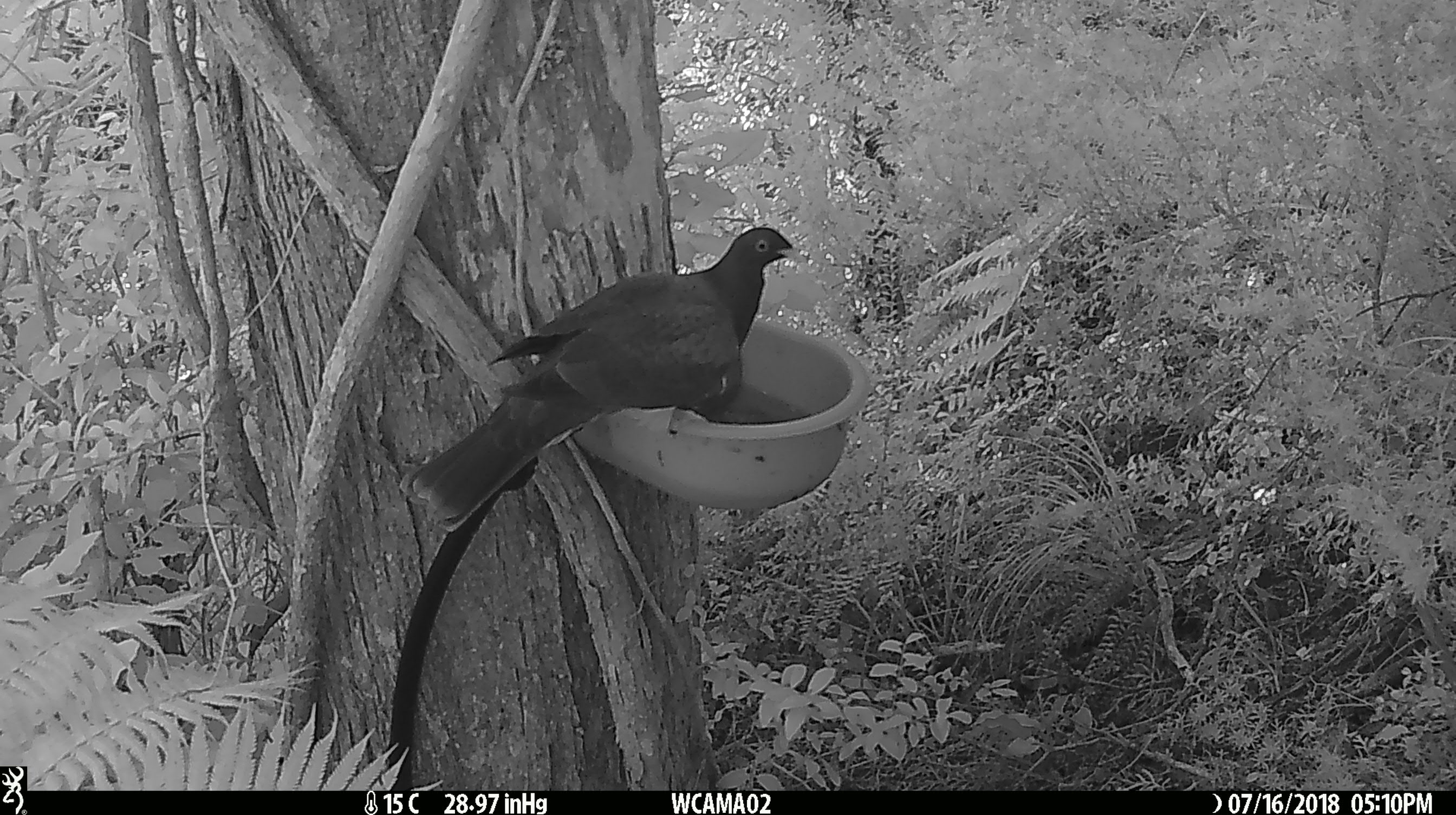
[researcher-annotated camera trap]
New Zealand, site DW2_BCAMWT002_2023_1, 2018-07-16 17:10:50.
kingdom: Animalia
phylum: Chordata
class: Aves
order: Columbiformes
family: Columbidae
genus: Hemiphaga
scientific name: Hemiphaga novaeseelandiae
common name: new zealand pigeon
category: kereru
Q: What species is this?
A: Kereru (new zealand pigeon) (Hemiphaga novaeseelandiae).